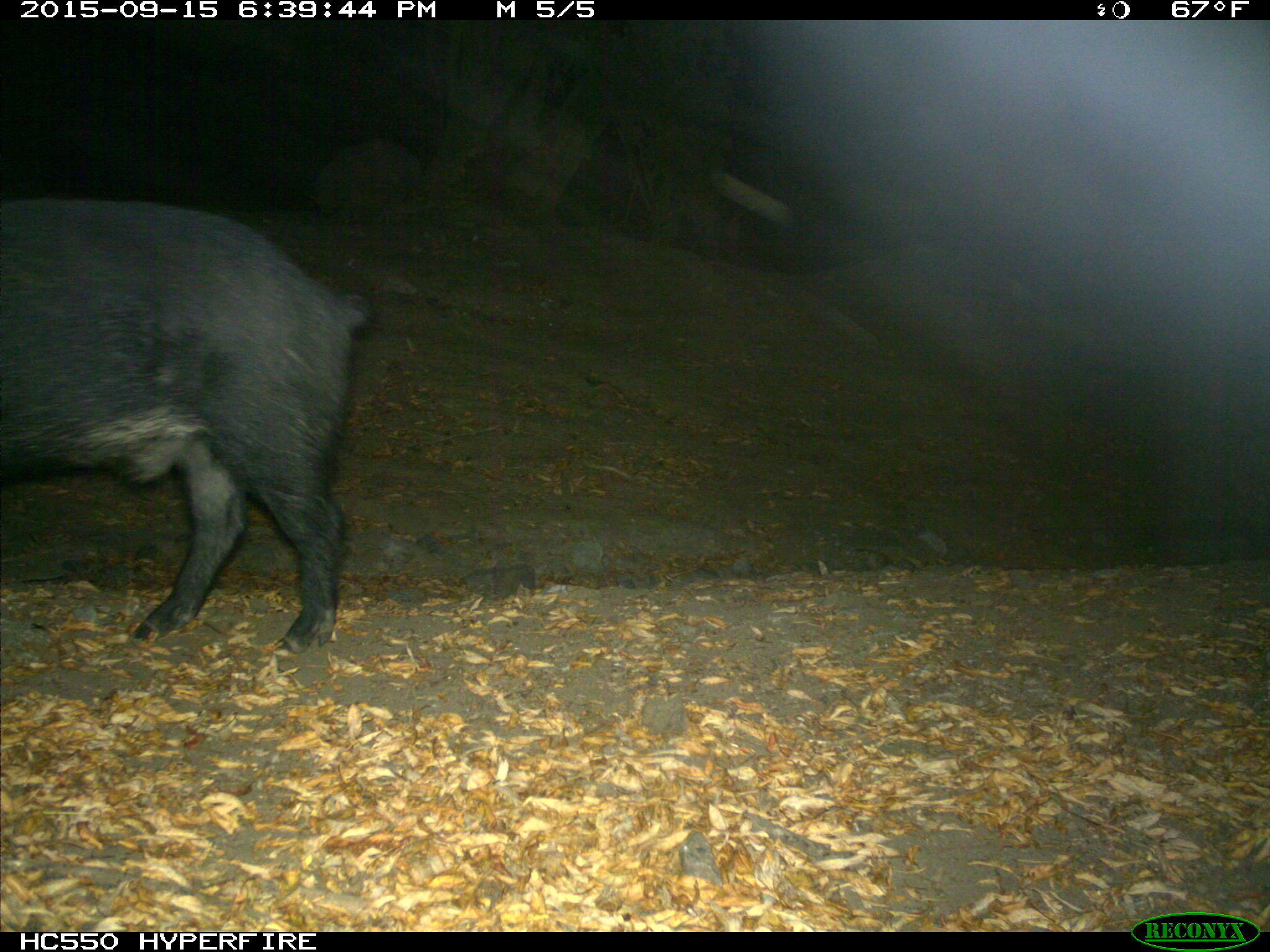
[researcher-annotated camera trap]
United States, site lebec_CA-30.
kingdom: Animalia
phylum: Chordata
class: Mammalia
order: Artiodactyla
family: Suidae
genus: Sus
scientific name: Sus scrofa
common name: wild boar